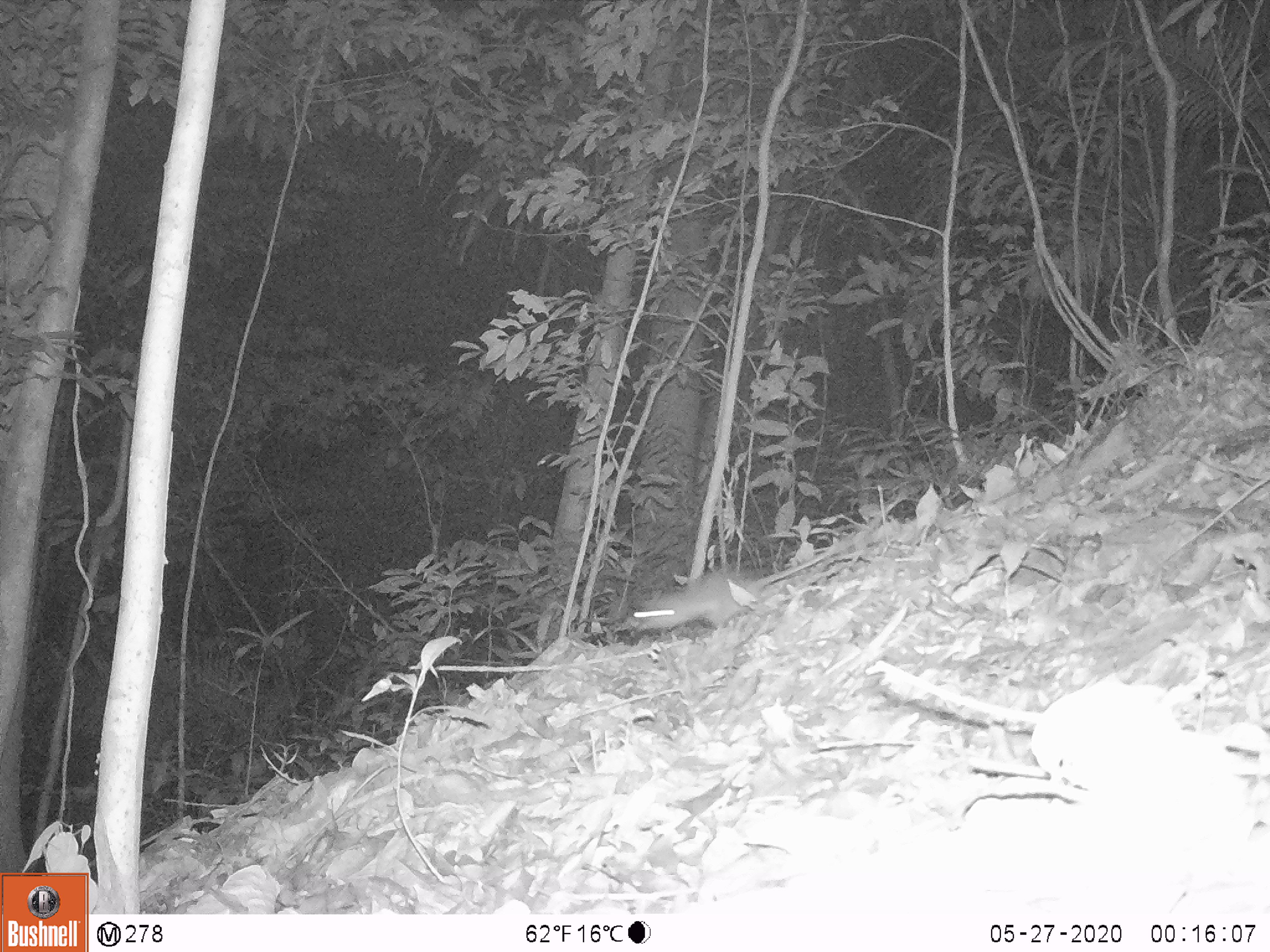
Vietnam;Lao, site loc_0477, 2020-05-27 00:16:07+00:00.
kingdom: Animalia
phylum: Chordata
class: Mammalia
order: Rodentia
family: Muridae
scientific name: Muridae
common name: old-world mice and rats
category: unidentified murid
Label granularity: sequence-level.